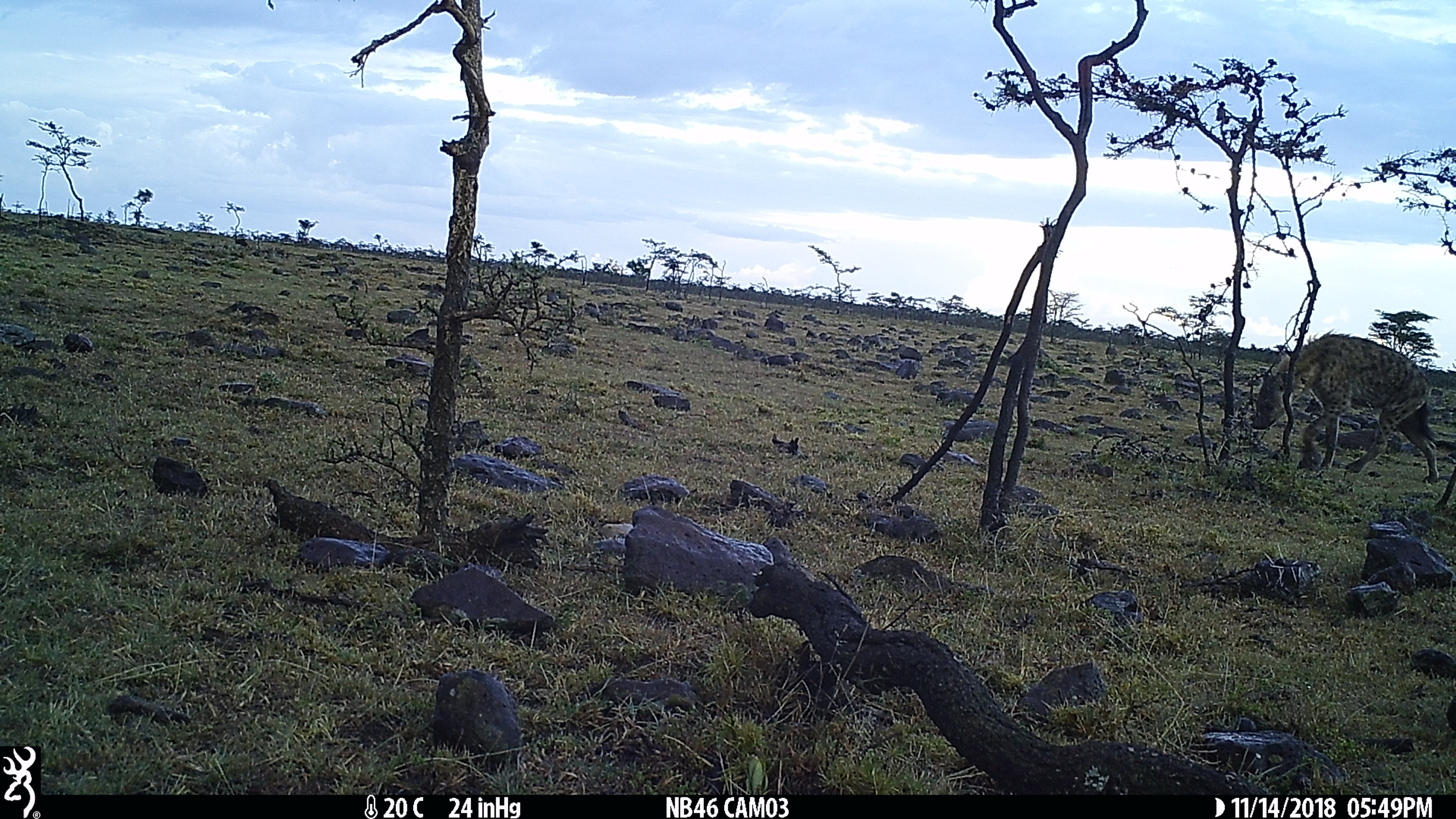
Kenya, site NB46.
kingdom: Animalia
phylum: Chordata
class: Mammalia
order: Carnivora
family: Hyaenidae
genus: Crocuta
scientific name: Crocuta crocuta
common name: spotted hyena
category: hyena spotted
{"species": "hyena spotted (spotted hyena) (Crocuta crocuta)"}